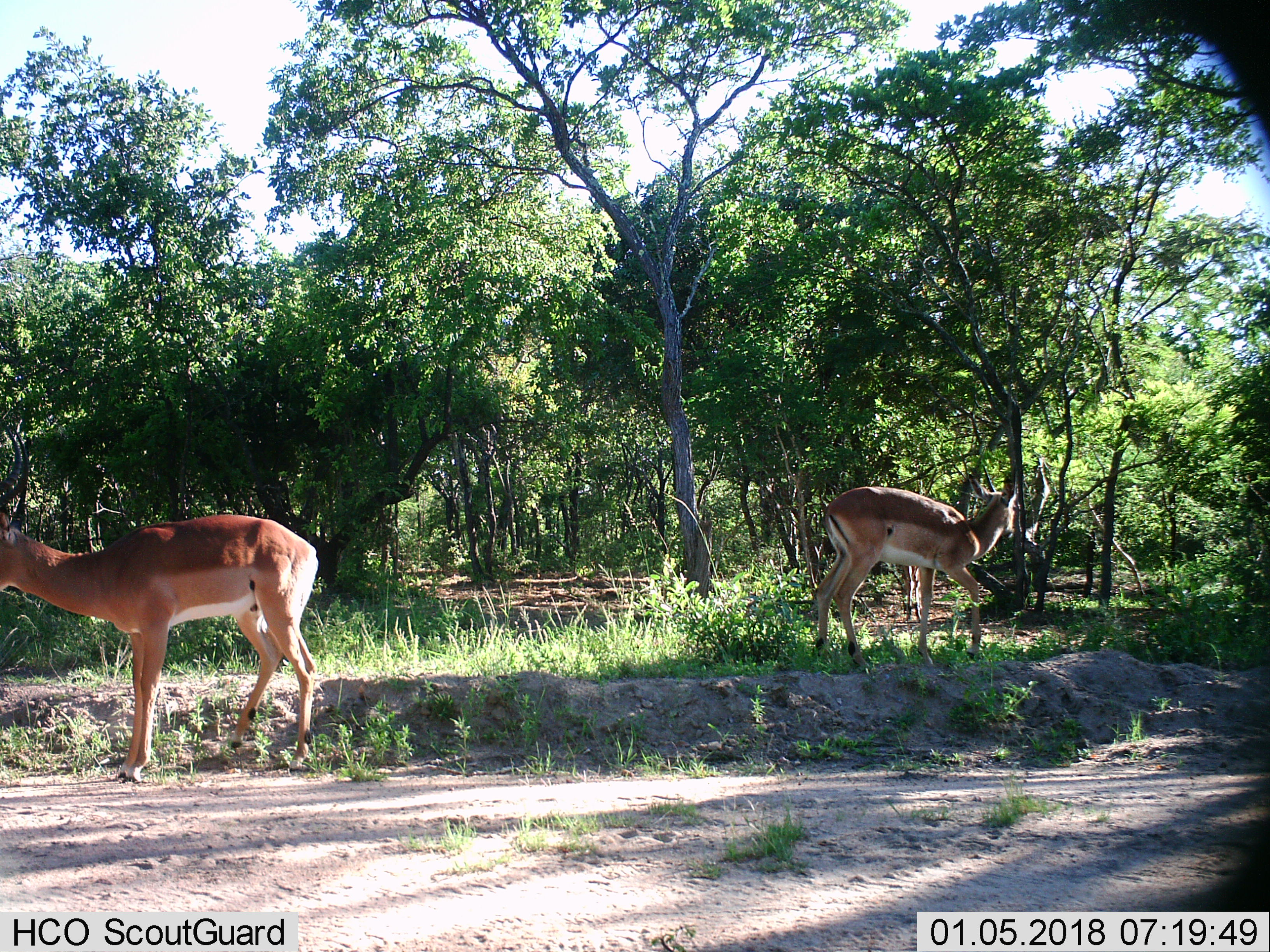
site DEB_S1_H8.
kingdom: Animalia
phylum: Chordata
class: Mammalia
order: Artiodactyla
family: Bovidae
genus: Aepyceros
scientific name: Aepyceros melampus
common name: impala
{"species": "impala (Aepyceros melampus)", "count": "2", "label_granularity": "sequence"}